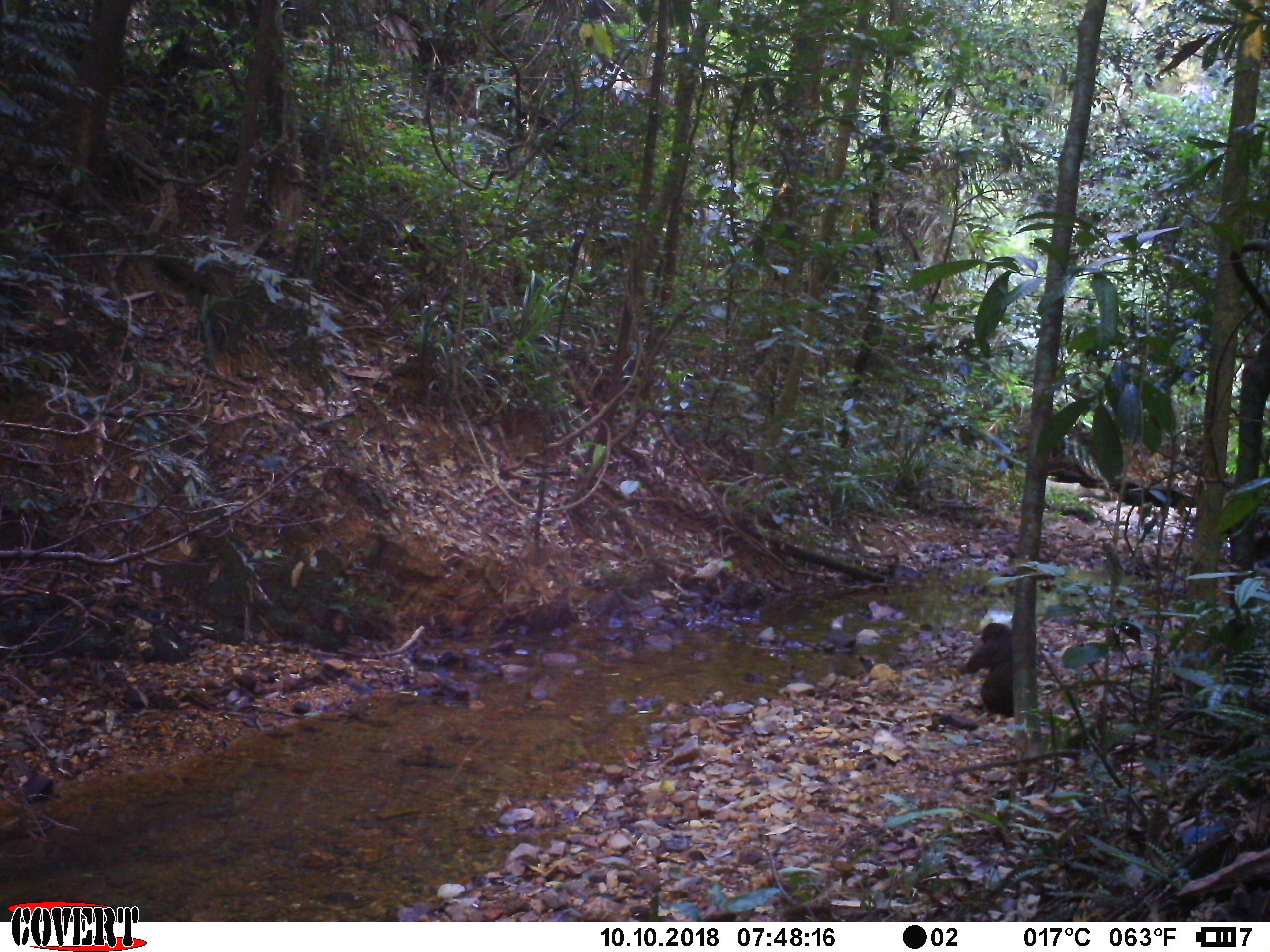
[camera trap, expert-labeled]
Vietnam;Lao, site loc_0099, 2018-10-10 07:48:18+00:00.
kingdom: Animalia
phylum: Chordata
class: Mammalia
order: Primates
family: Cercopithecidae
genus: Macaca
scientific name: Macaca arctoides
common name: stump-tailed macaque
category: stump tailed macaque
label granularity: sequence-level